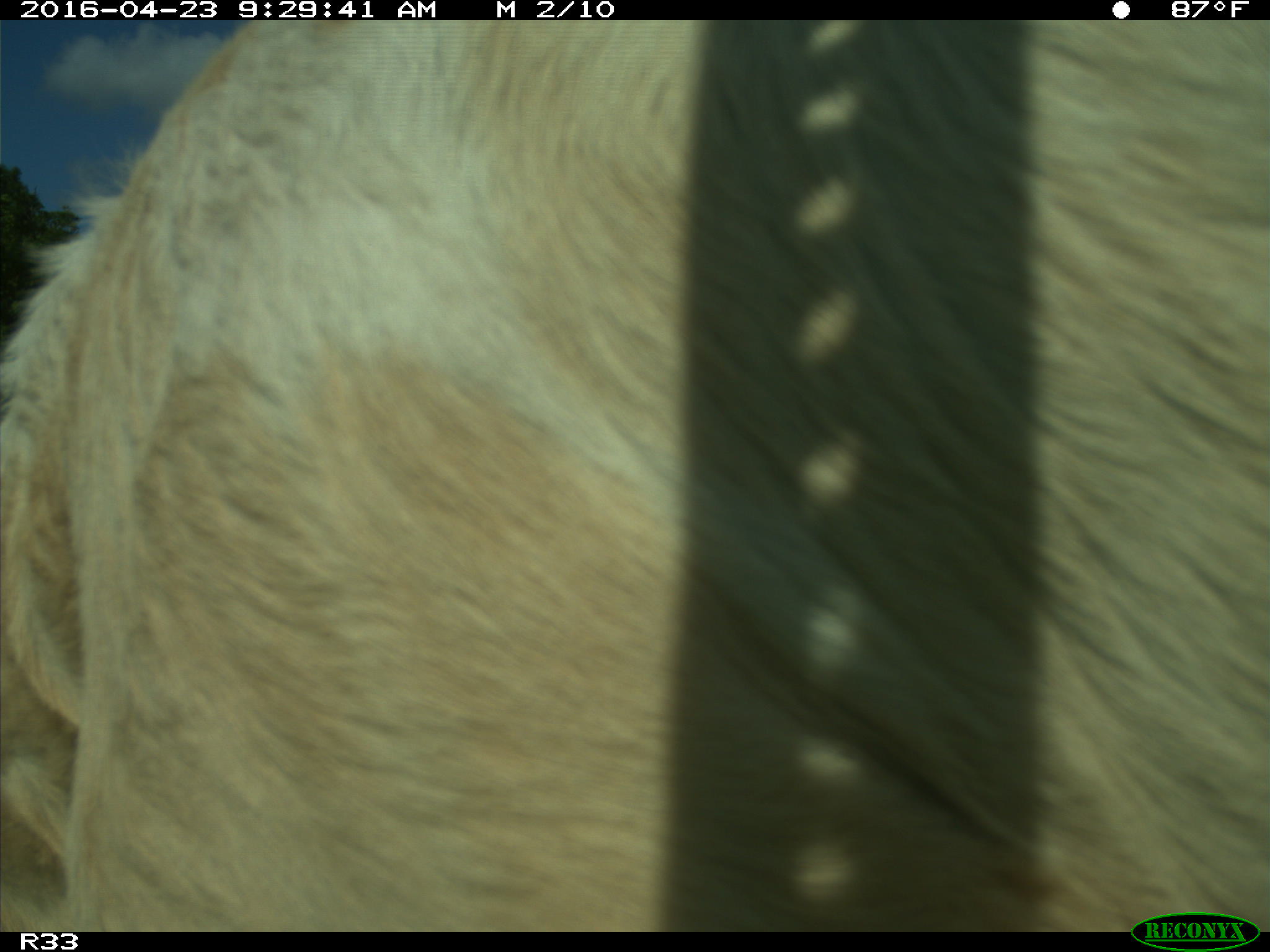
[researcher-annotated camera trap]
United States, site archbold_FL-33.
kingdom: Animalia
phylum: Chordata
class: Mammalia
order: Artiodactyla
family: Bovidae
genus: Bos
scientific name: Bos taurus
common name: domestic cow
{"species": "Bos taurus (domestic cow)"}